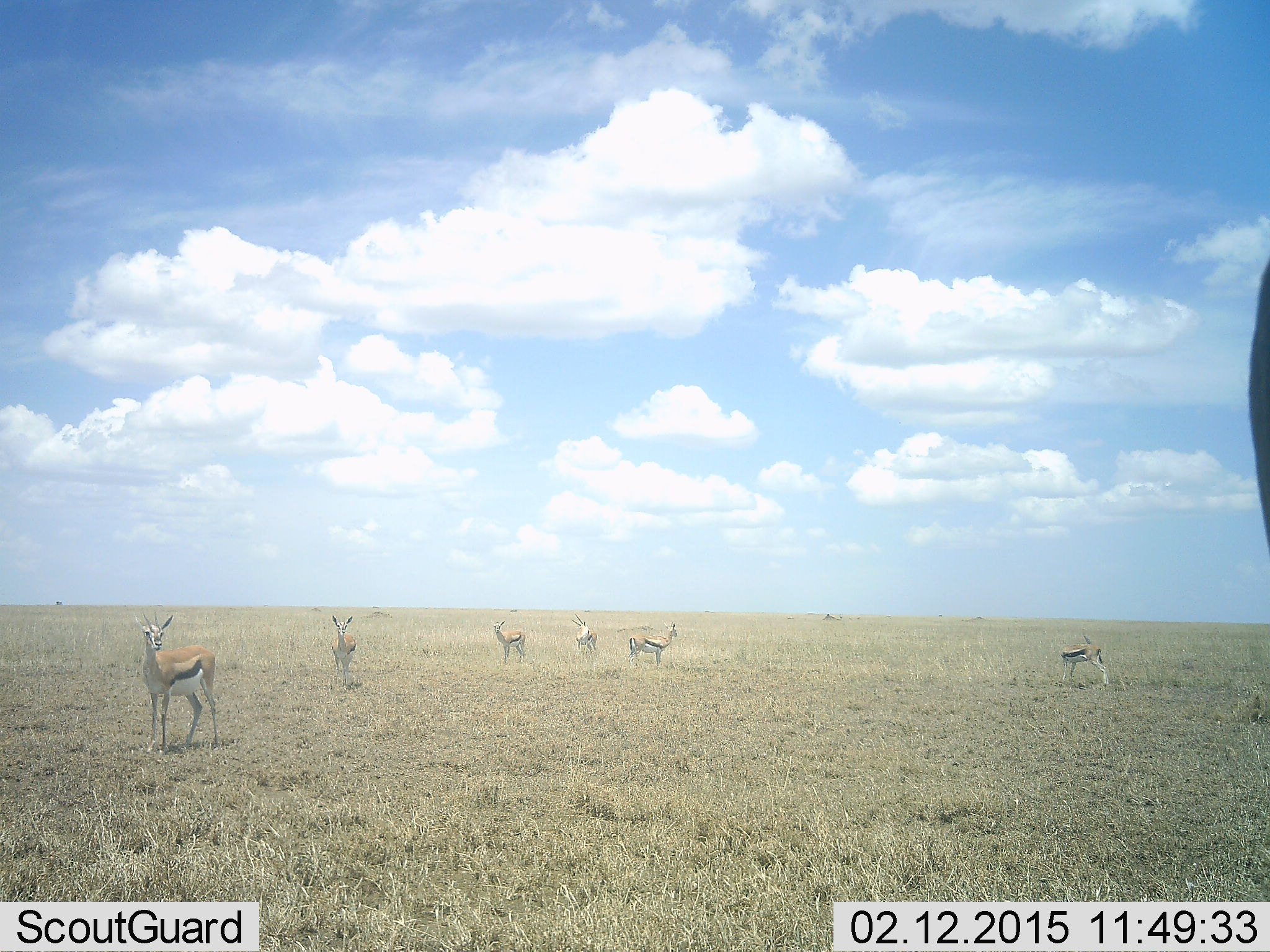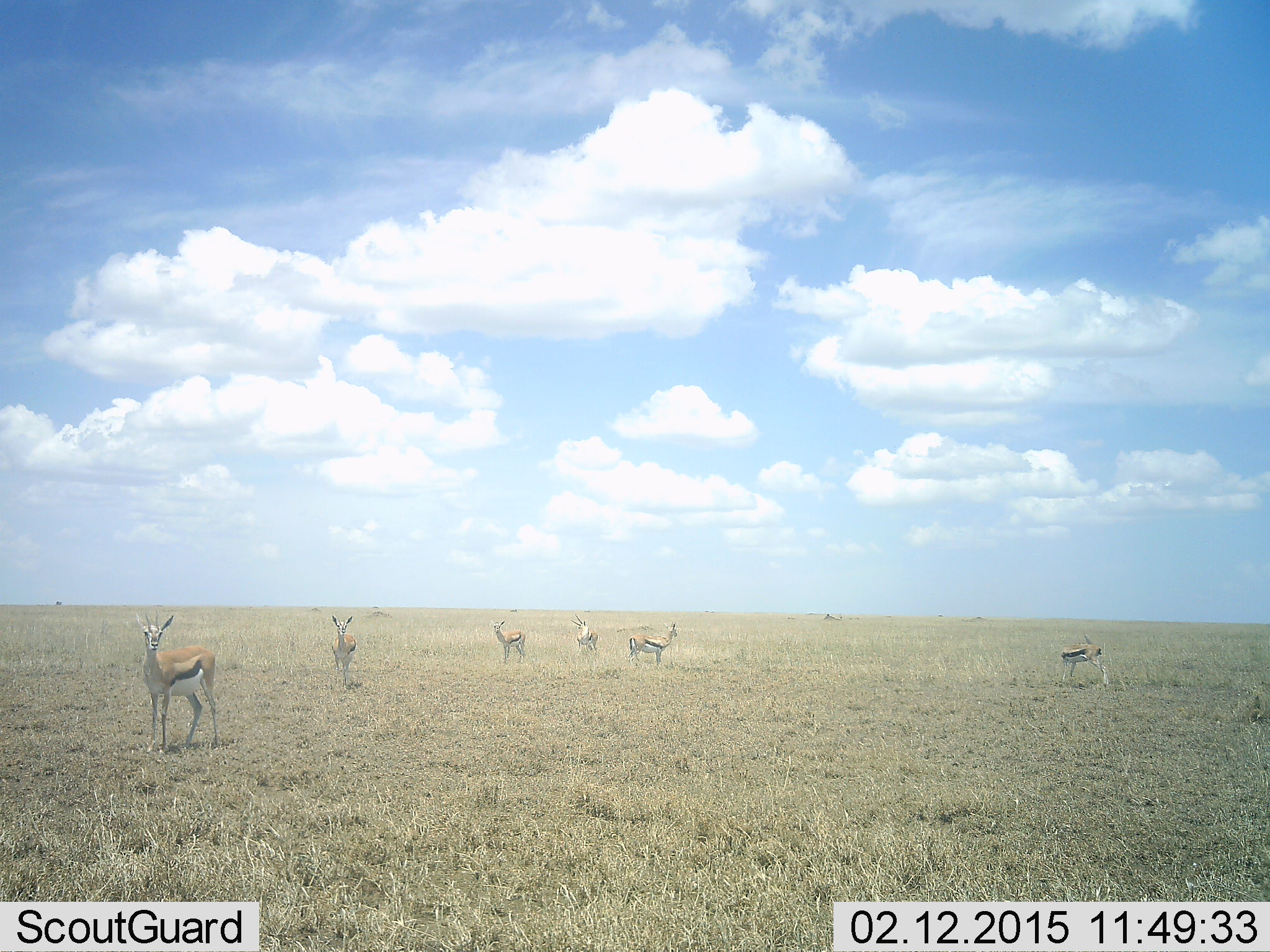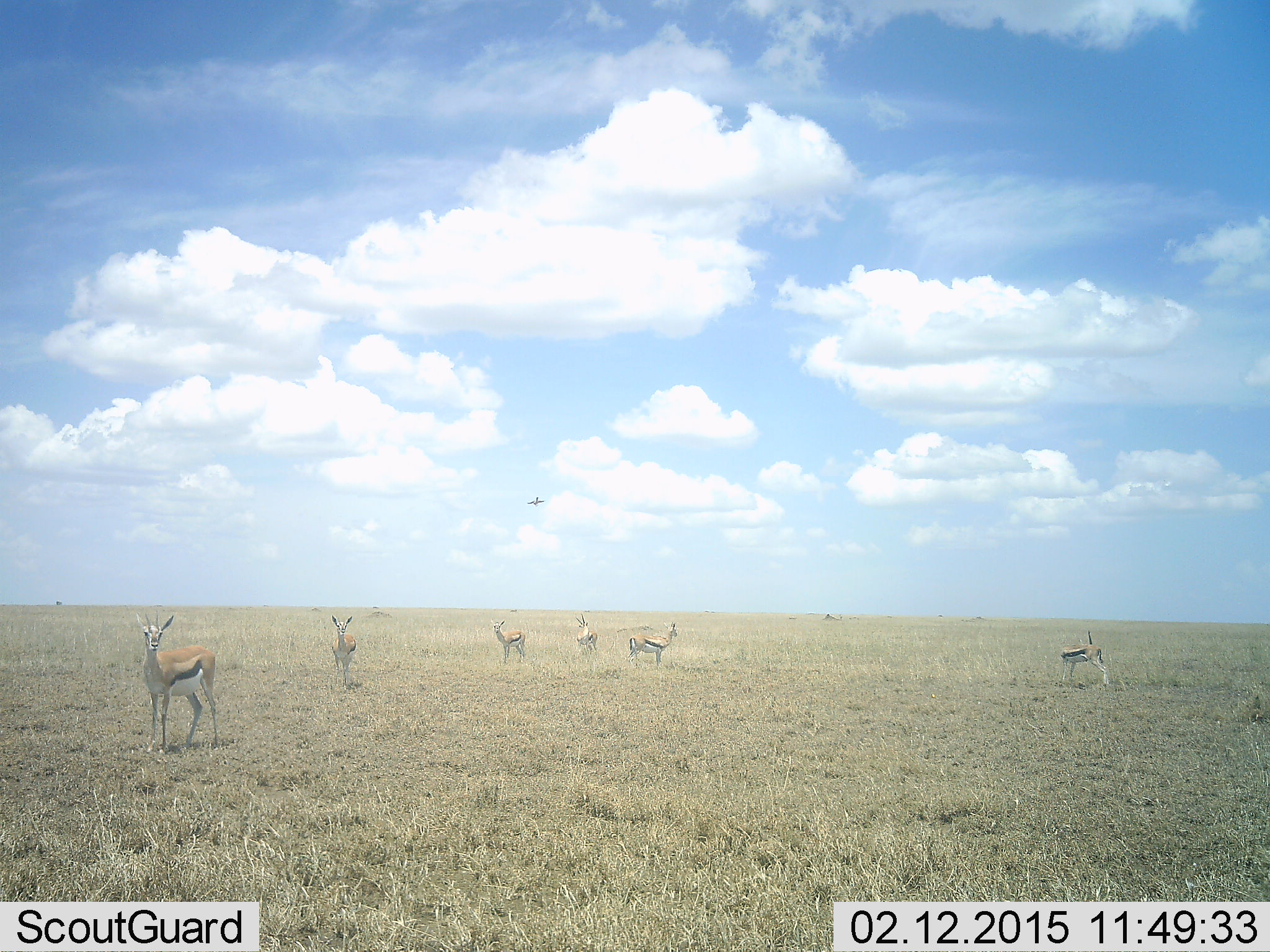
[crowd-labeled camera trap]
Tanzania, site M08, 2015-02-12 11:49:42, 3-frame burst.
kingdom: Animalia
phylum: Chordata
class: Mammalia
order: Artiodactyla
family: Bovidae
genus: Eudorcas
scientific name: Eudorcas thomsonii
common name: thomson's gazelle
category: gazellethomsons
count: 6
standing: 100%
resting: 7%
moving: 0%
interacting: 7%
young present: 0%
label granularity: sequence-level